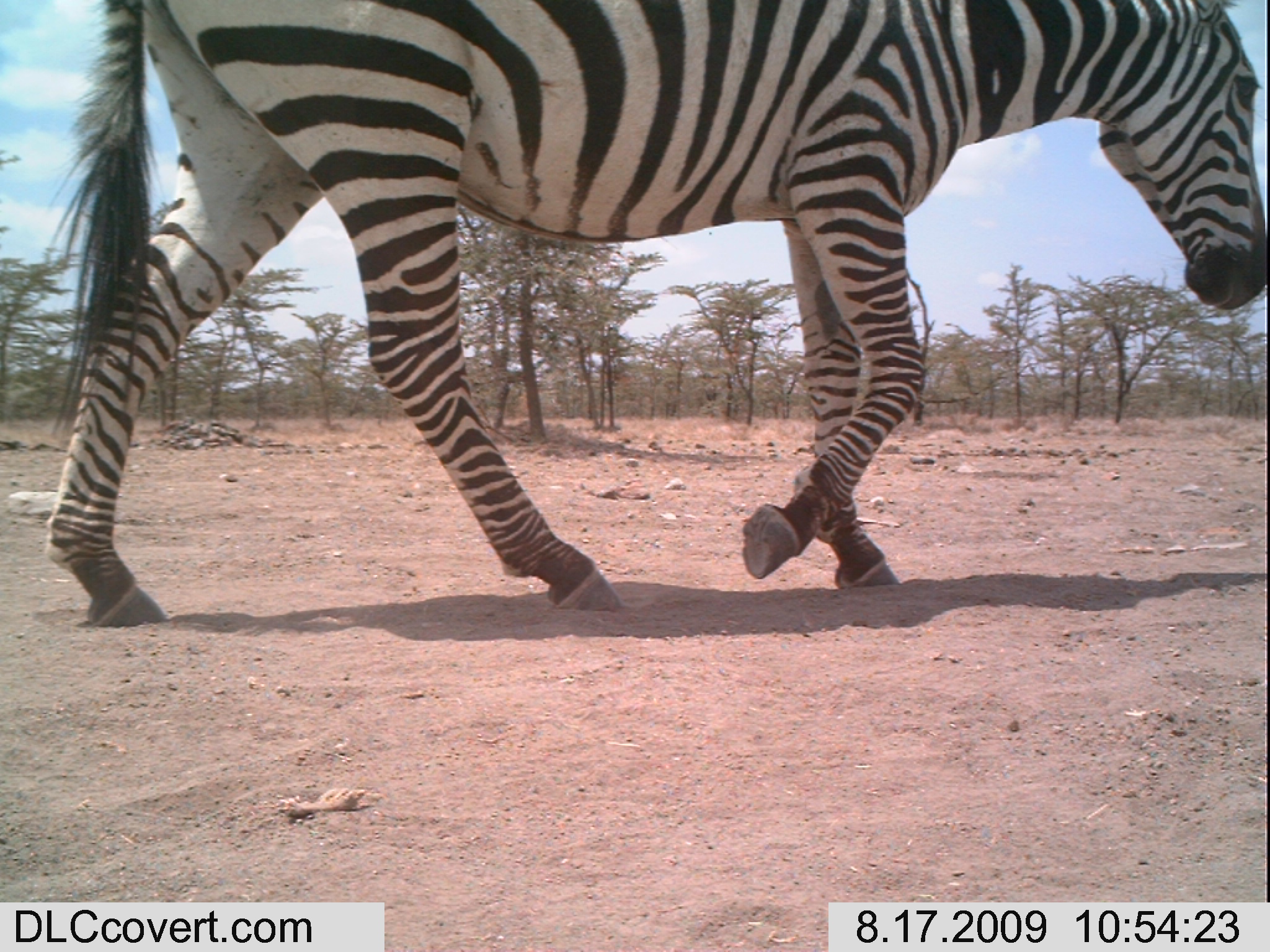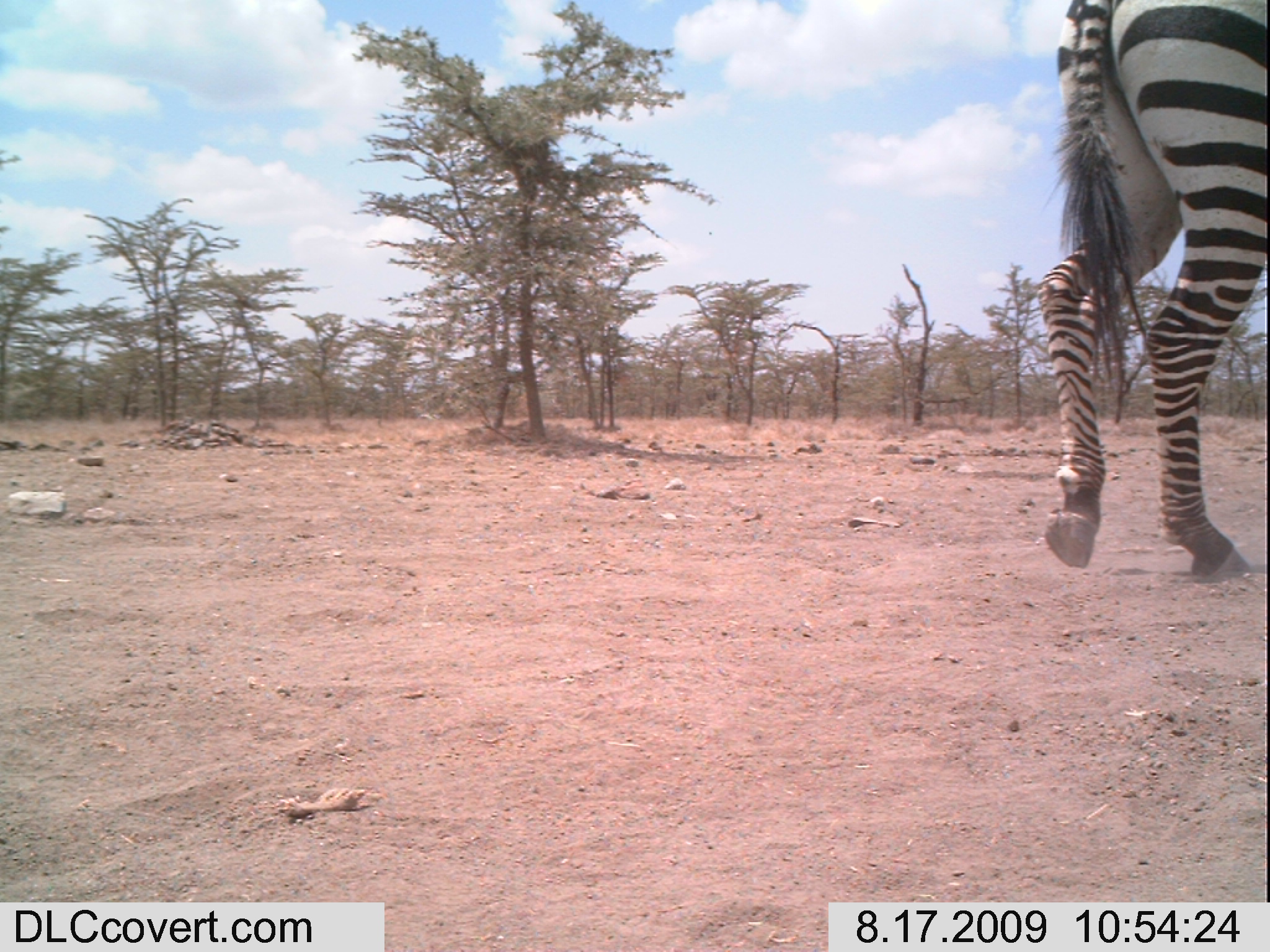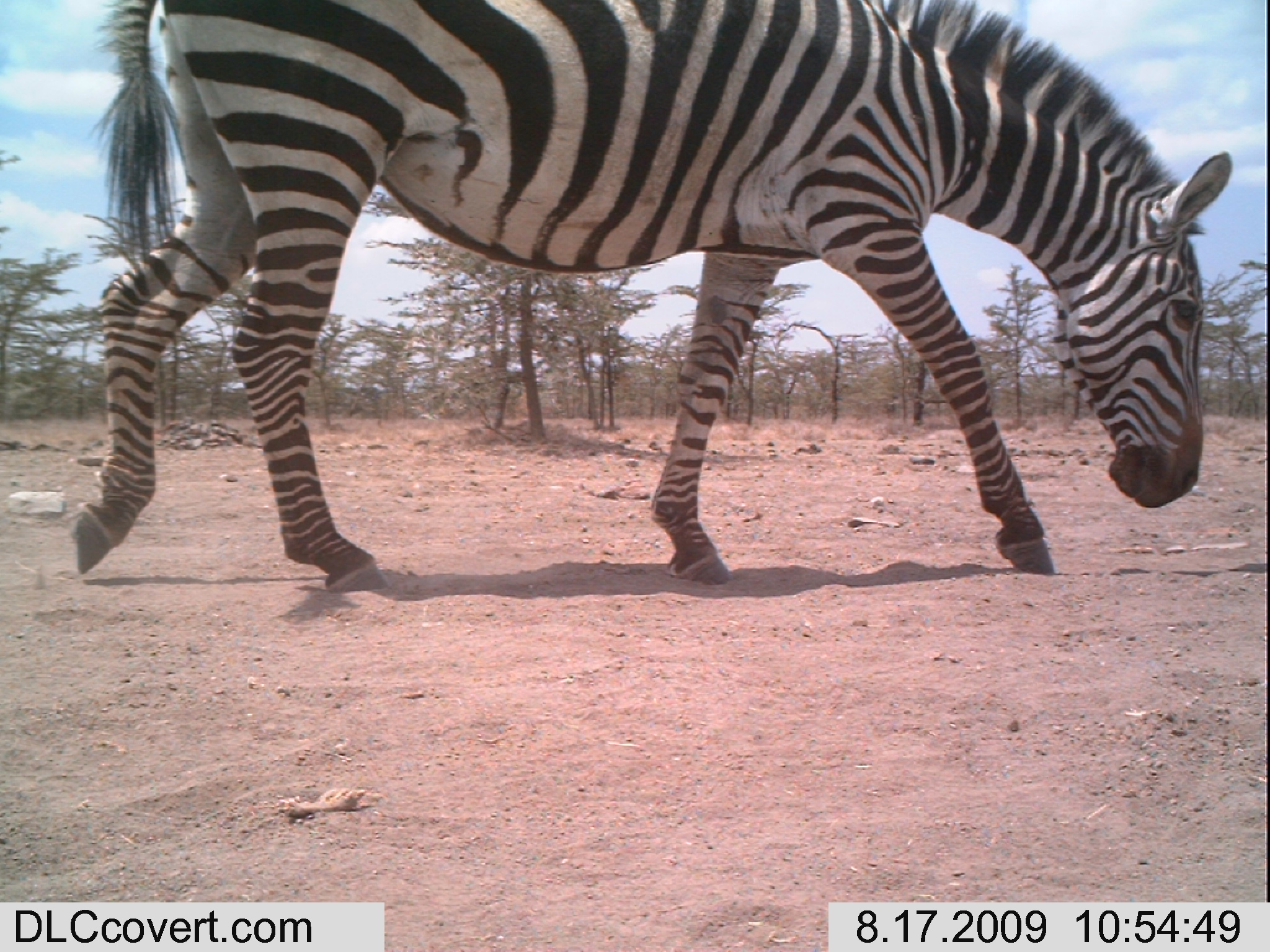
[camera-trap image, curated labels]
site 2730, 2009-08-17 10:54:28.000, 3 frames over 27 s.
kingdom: Animalia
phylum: Chordata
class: Mammalia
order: Perissodactyla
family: Equidae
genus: Equus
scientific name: Equus quagga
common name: plains zebra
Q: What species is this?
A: Equus quagga (plains zebra).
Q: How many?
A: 1.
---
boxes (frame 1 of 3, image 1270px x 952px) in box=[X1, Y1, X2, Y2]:
equus quagga: box=[45, 0, 1270, 628]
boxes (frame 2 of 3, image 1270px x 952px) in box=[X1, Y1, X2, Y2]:
equus quagga: box=[1029, 0, 1270, 579]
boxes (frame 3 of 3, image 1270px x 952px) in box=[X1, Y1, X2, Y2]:
equus quagga: box=[59, 0, 1237, 594]